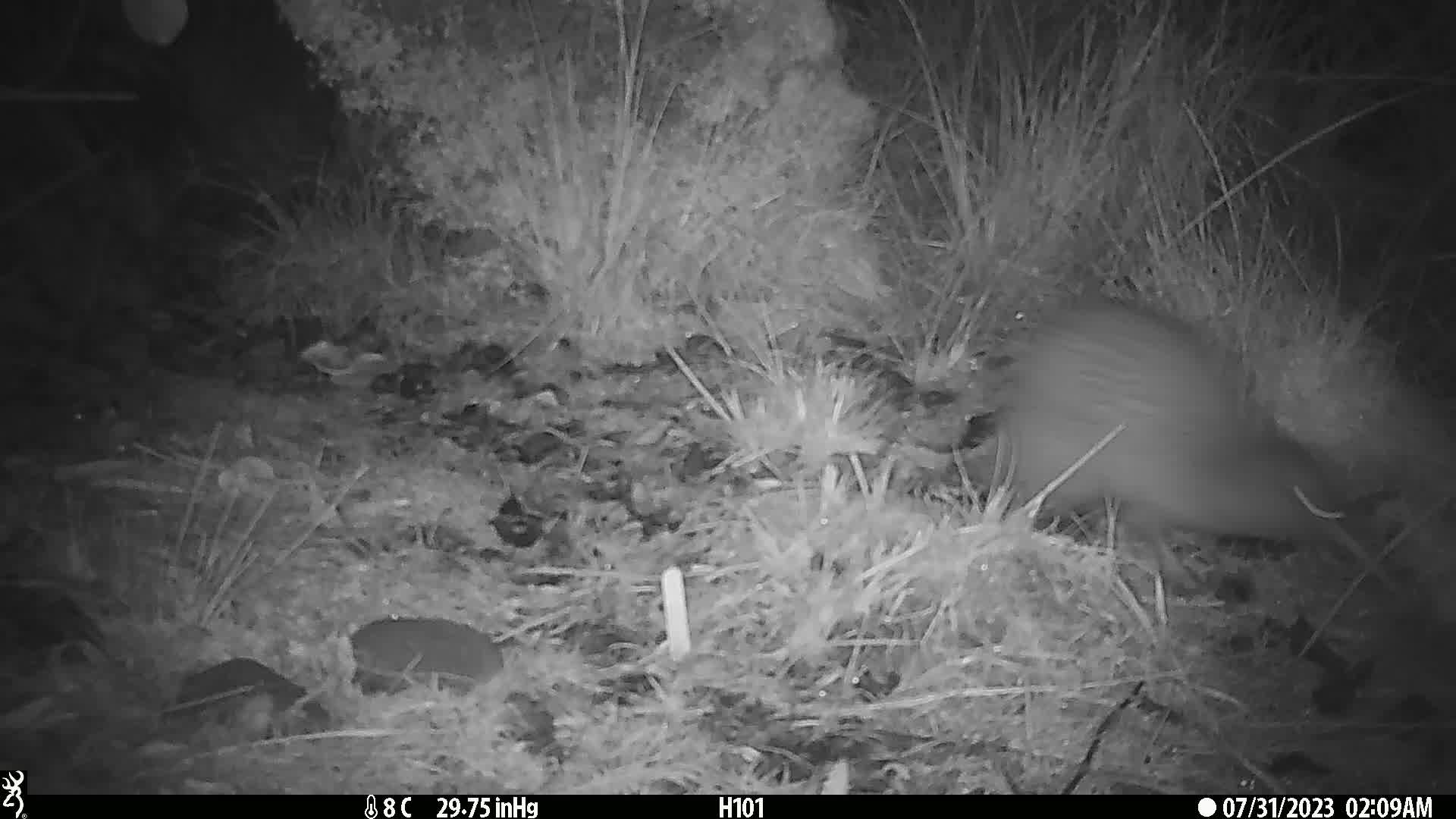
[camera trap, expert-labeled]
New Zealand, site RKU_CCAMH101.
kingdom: Animalia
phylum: Chordata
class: Aves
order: Apterygiformes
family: Apterygidae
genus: Apteryx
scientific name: Apteryx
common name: kiwi